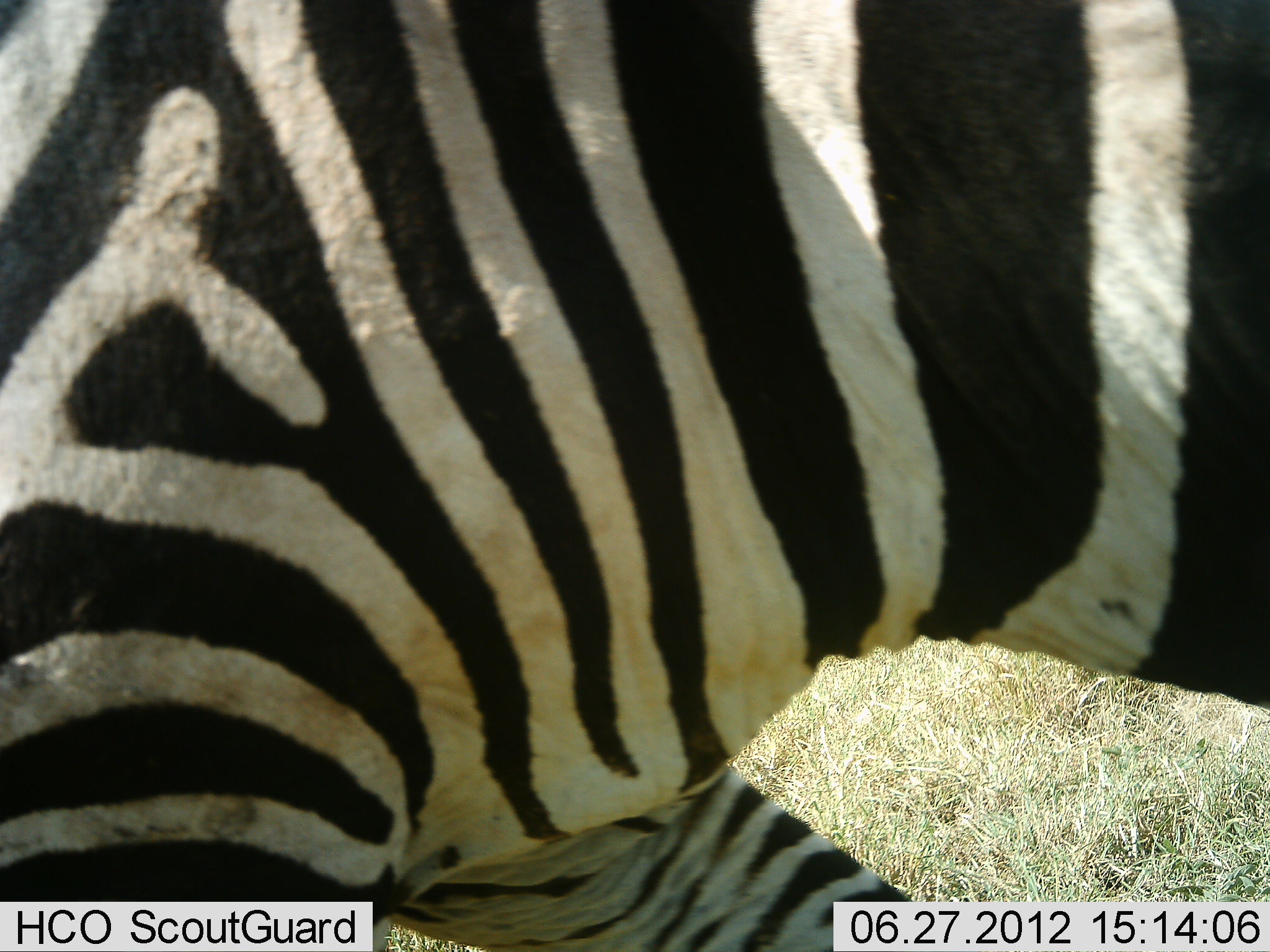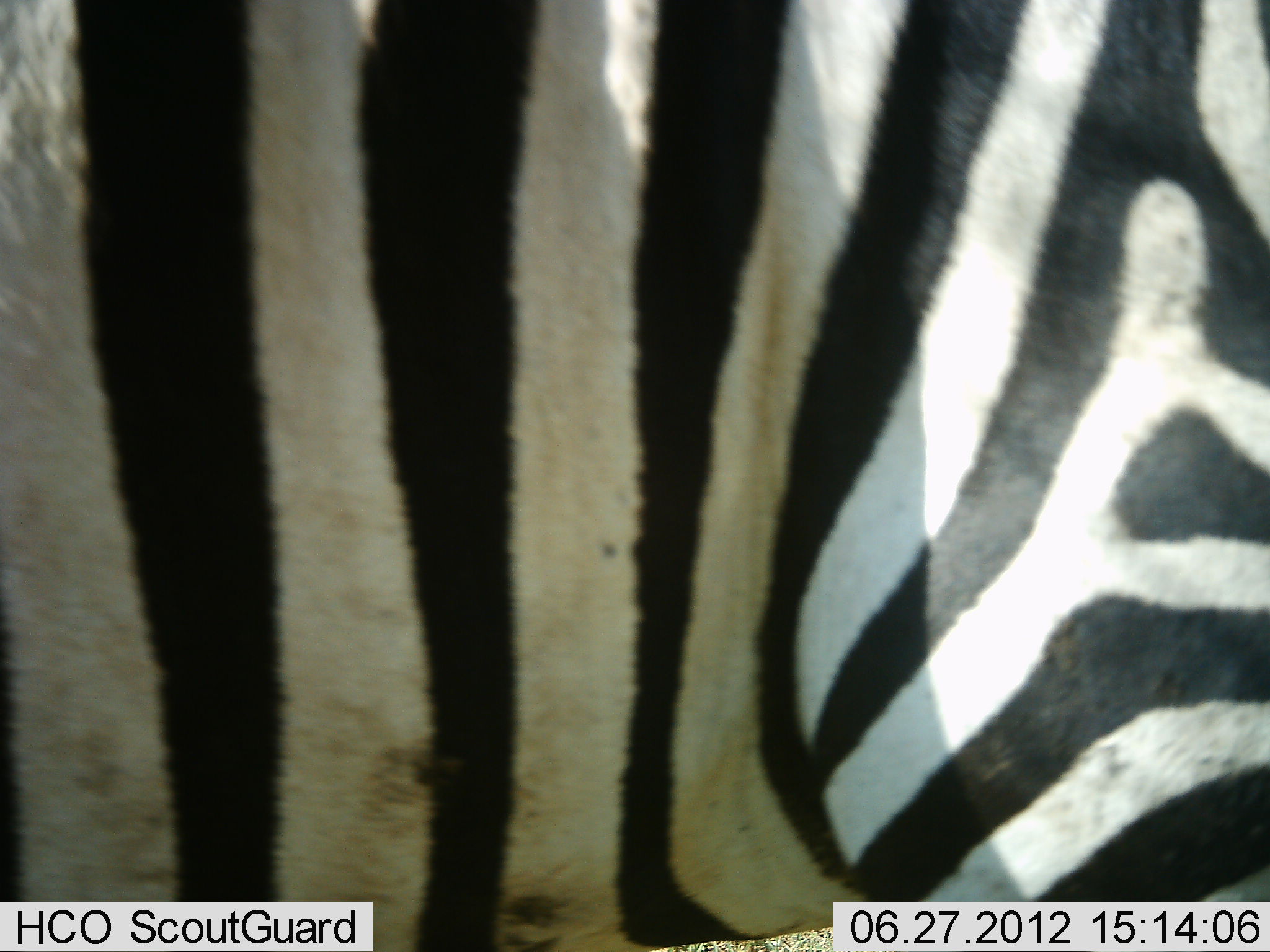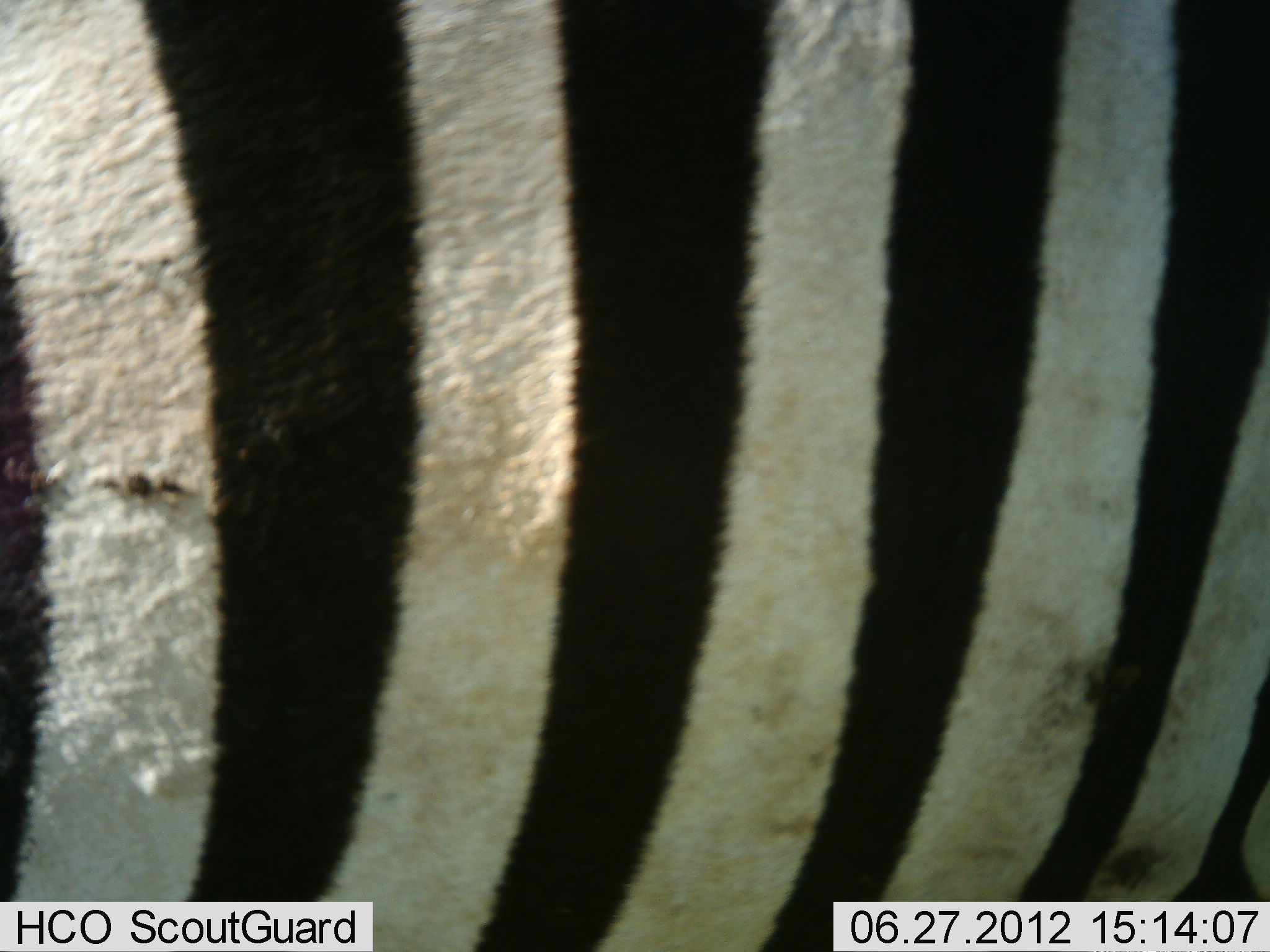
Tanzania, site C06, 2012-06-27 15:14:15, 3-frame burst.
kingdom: Animalia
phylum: Chordata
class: Mammalia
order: Perissodactyla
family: Equidae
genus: Equus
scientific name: Equus quagga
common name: plains zebra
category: zebra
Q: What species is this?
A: Zebra (plains zebra) (Equus quagga).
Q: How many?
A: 1.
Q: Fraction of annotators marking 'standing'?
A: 10%.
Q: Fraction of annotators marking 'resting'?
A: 0%.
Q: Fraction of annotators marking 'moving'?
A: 90%.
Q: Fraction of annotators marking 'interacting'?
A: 0%.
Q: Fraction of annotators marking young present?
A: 0%.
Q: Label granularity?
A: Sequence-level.